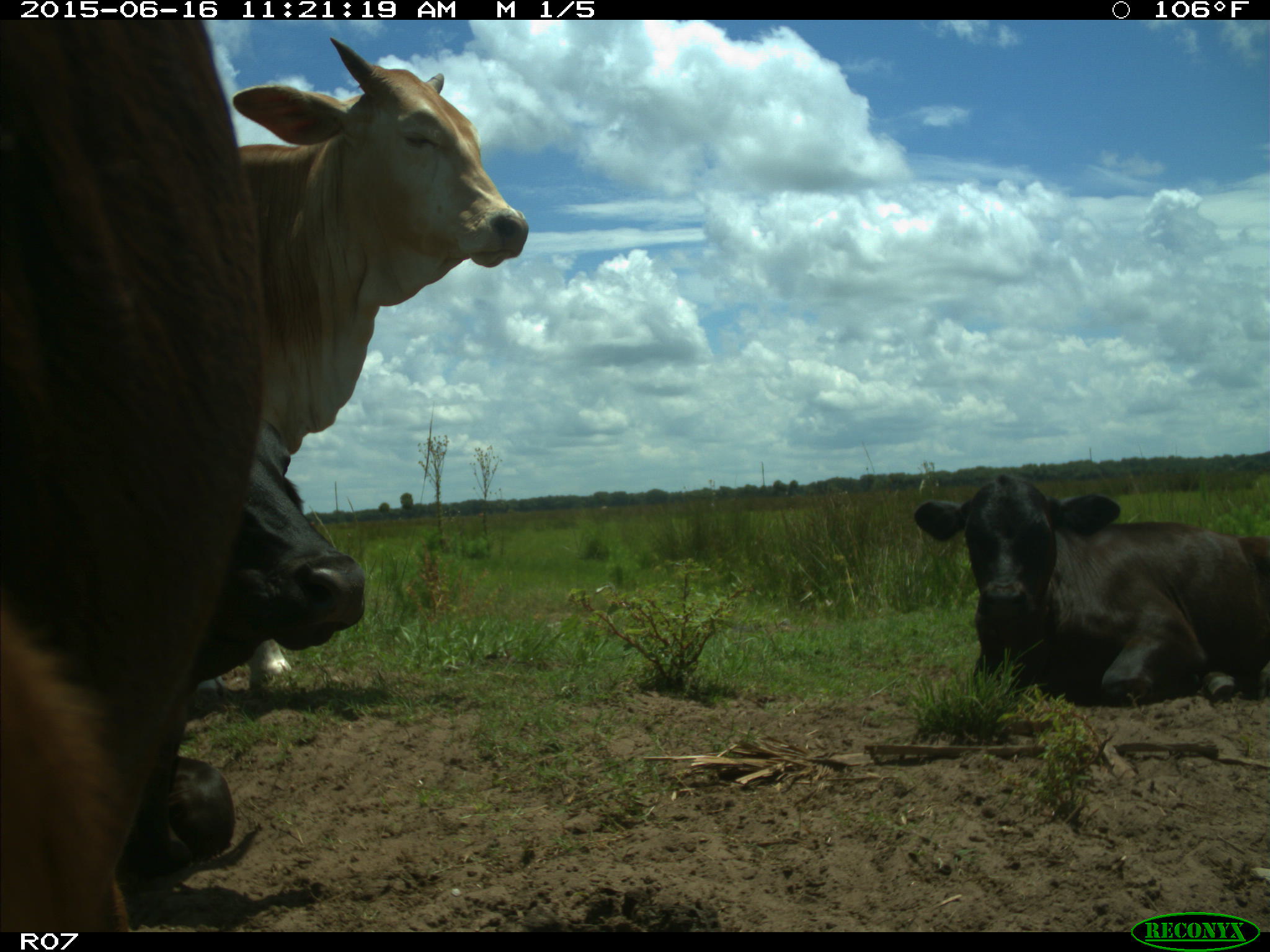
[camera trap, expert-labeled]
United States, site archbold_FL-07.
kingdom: Animalia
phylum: Chordata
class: Mammalia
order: Artiodactyla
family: Bovidae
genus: Bos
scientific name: Bos taurus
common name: domestic cow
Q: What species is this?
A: Bos taurus (domestic cow).